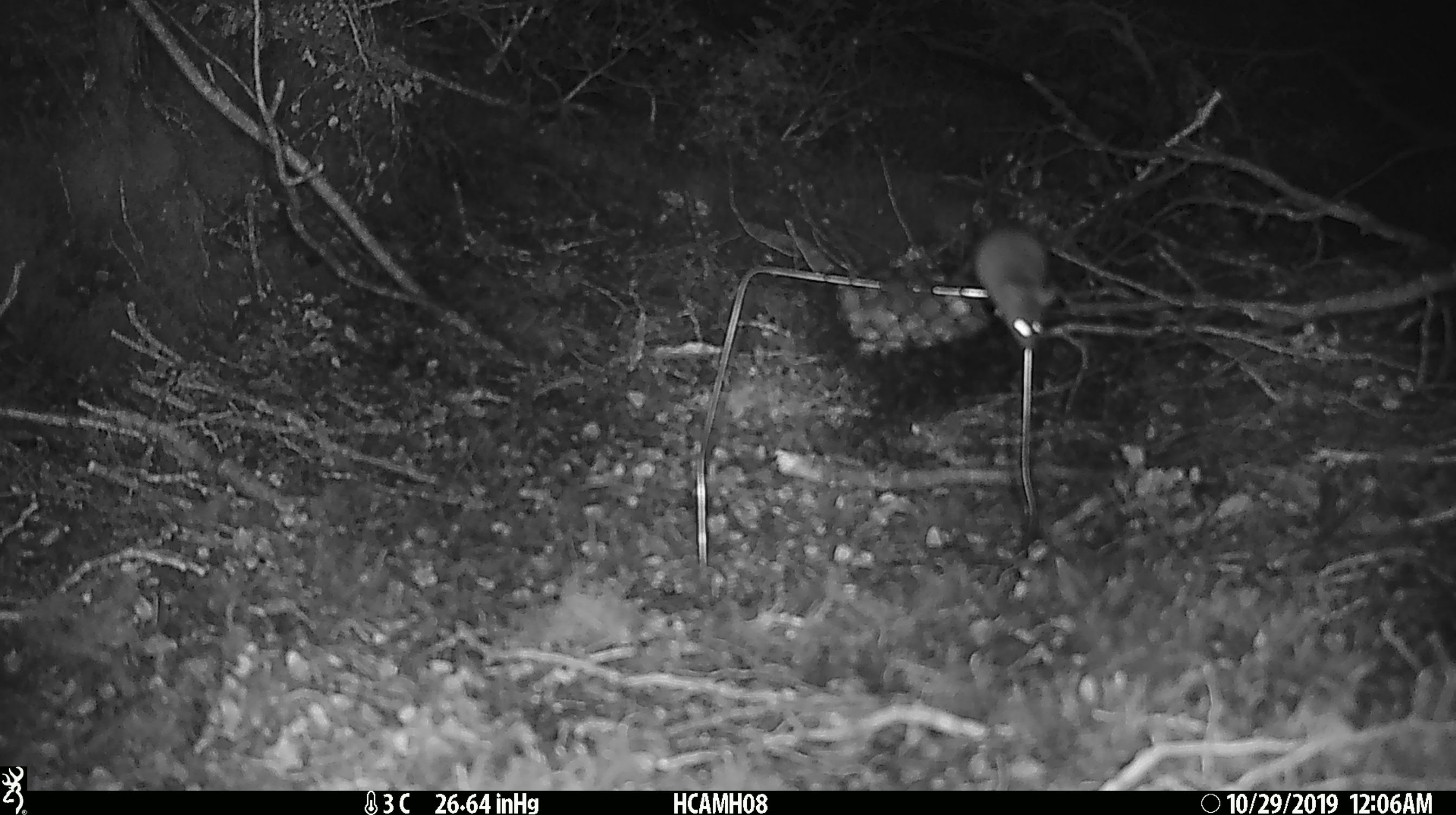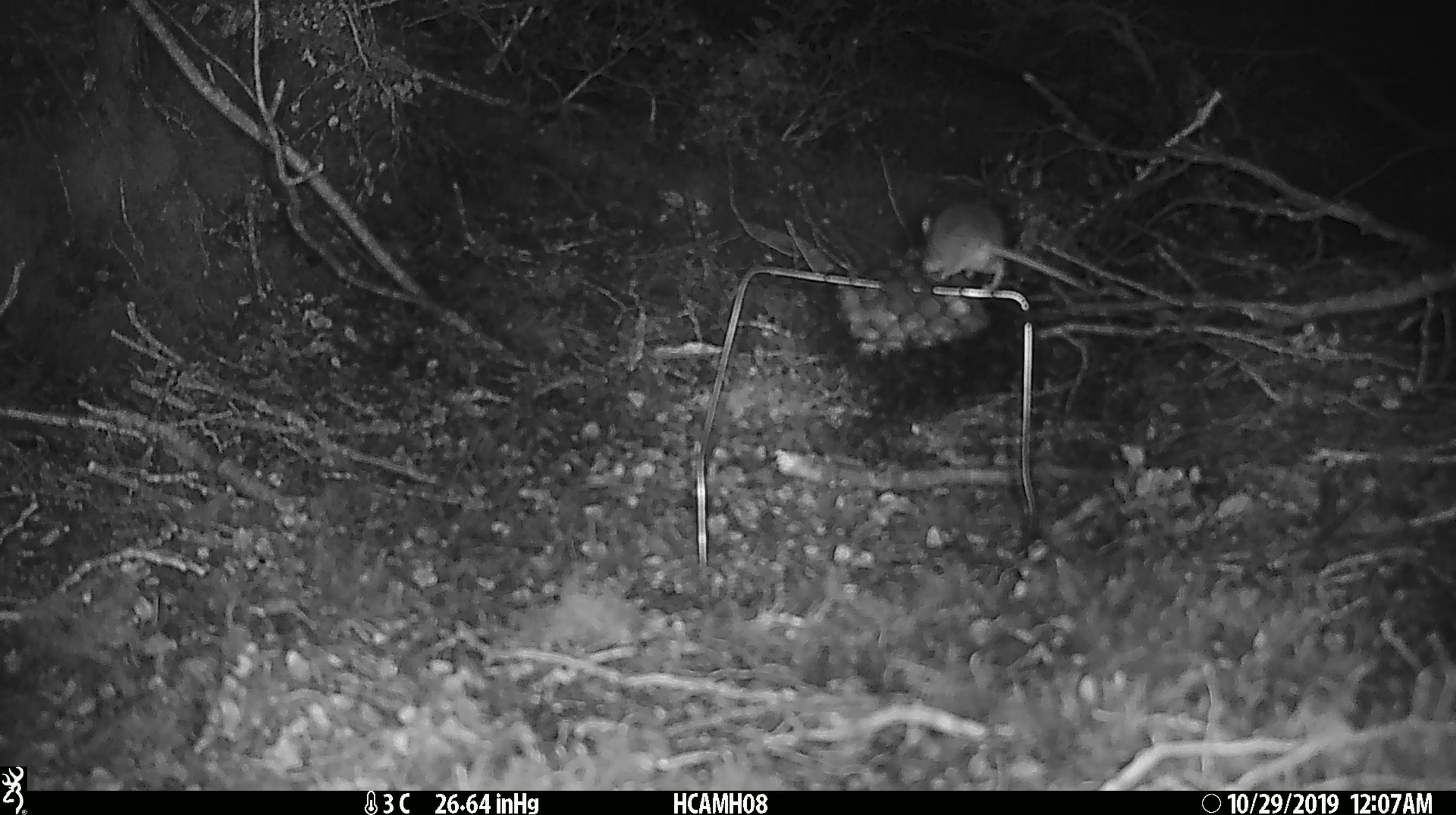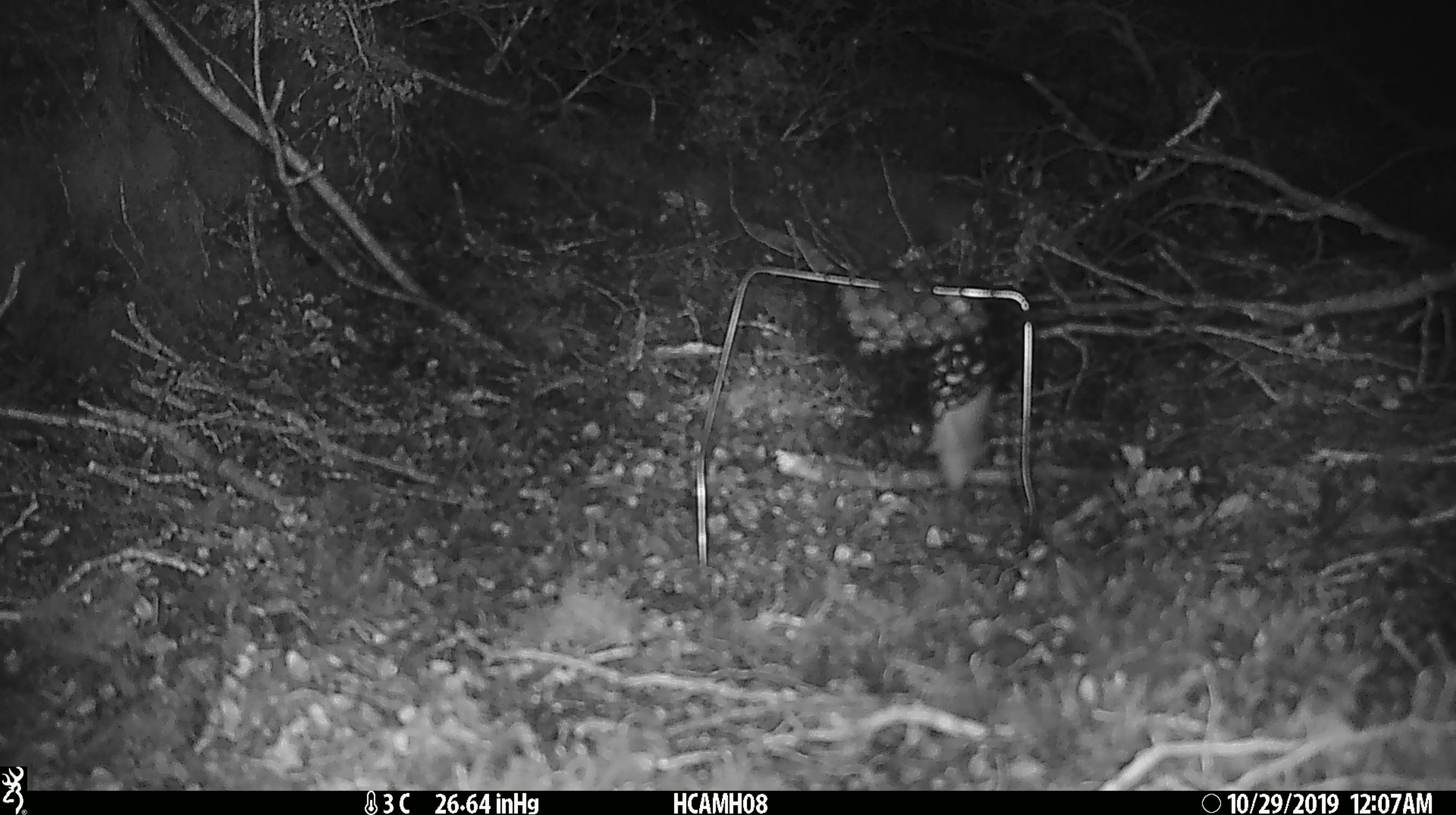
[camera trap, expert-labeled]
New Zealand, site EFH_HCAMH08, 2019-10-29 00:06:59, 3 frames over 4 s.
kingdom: Animalia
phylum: Chordata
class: Mammalia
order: Rodentia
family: Muridae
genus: Mus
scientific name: Mus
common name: mouse